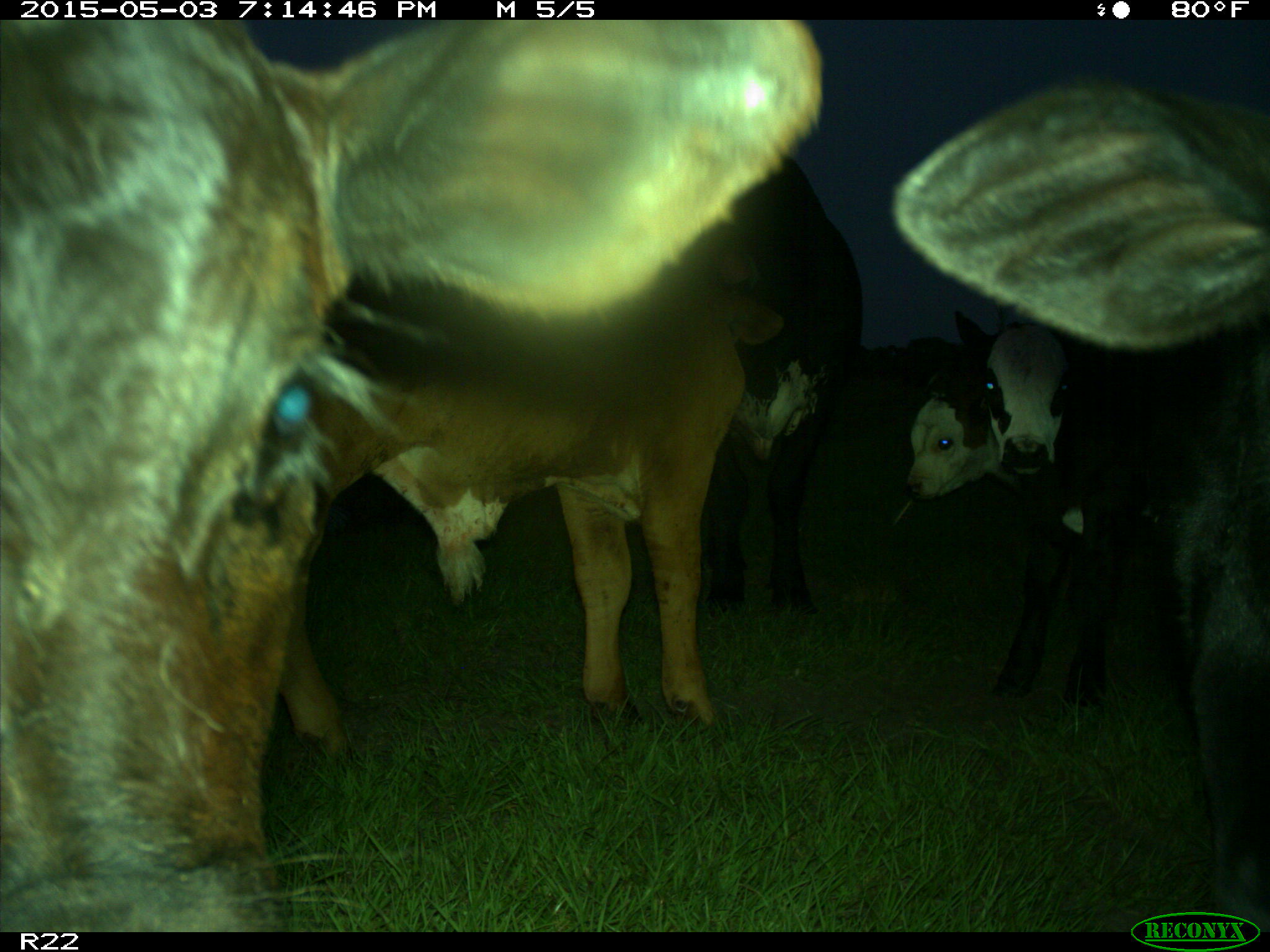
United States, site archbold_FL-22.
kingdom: Animalia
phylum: Chordata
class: Mammalia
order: Artiodactyla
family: Bovidae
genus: Bos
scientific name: Bos taurus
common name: domestic cow